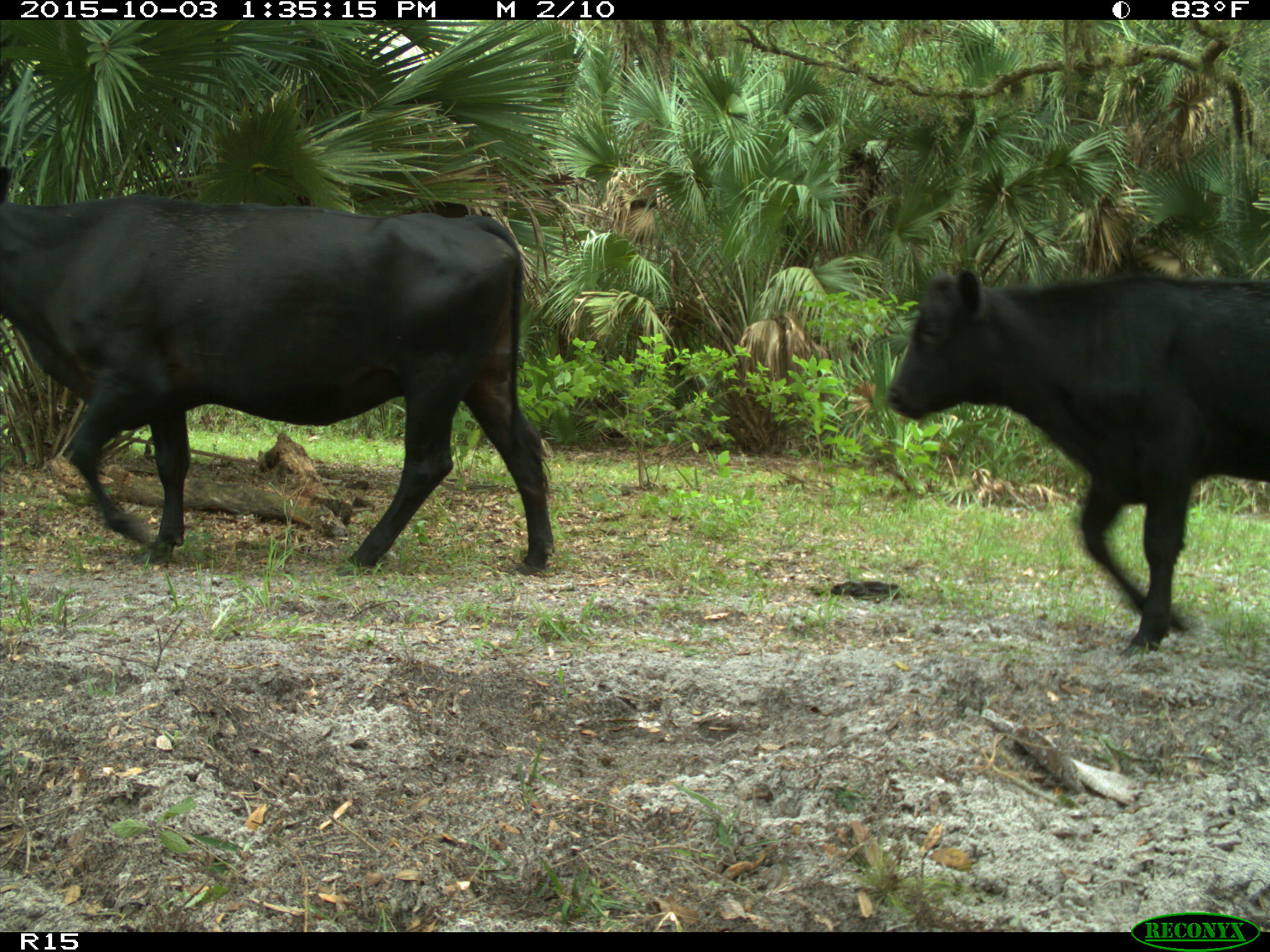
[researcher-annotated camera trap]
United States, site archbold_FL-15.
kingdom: Animalia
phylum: Chordata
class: Mammalia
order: Artiodactyla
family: Bovidae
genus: Bos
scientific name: Bos taurus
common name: domestic cow